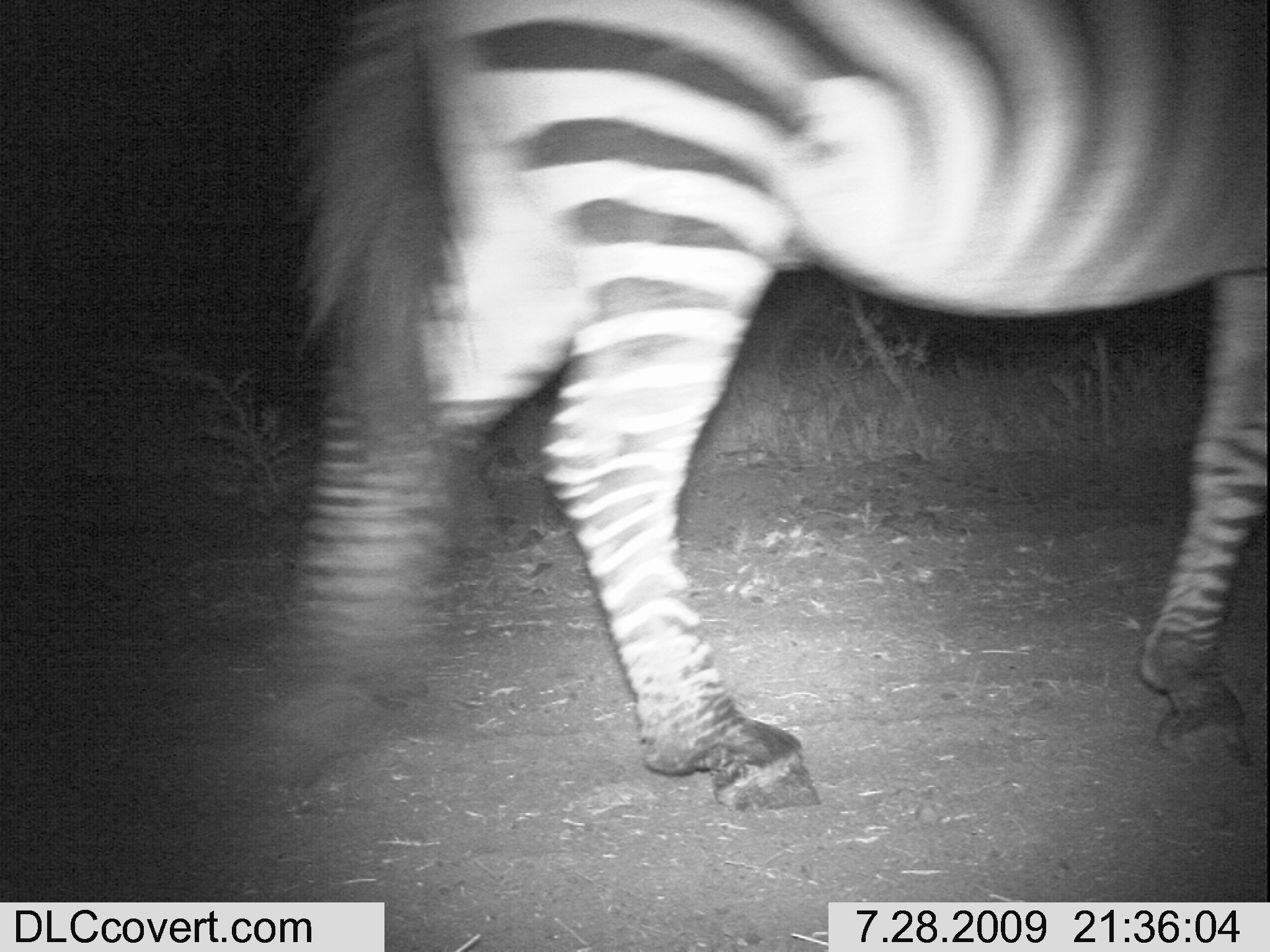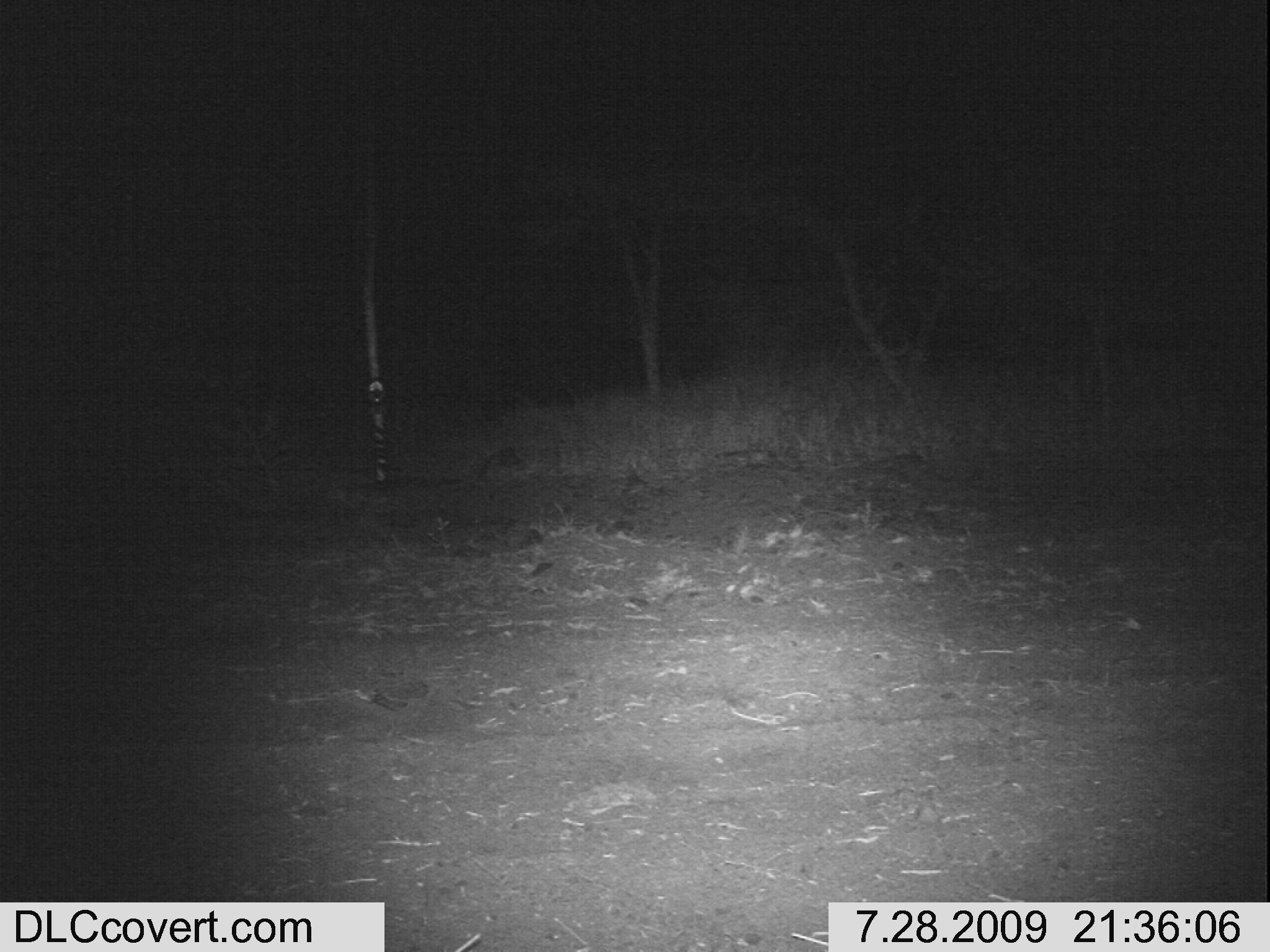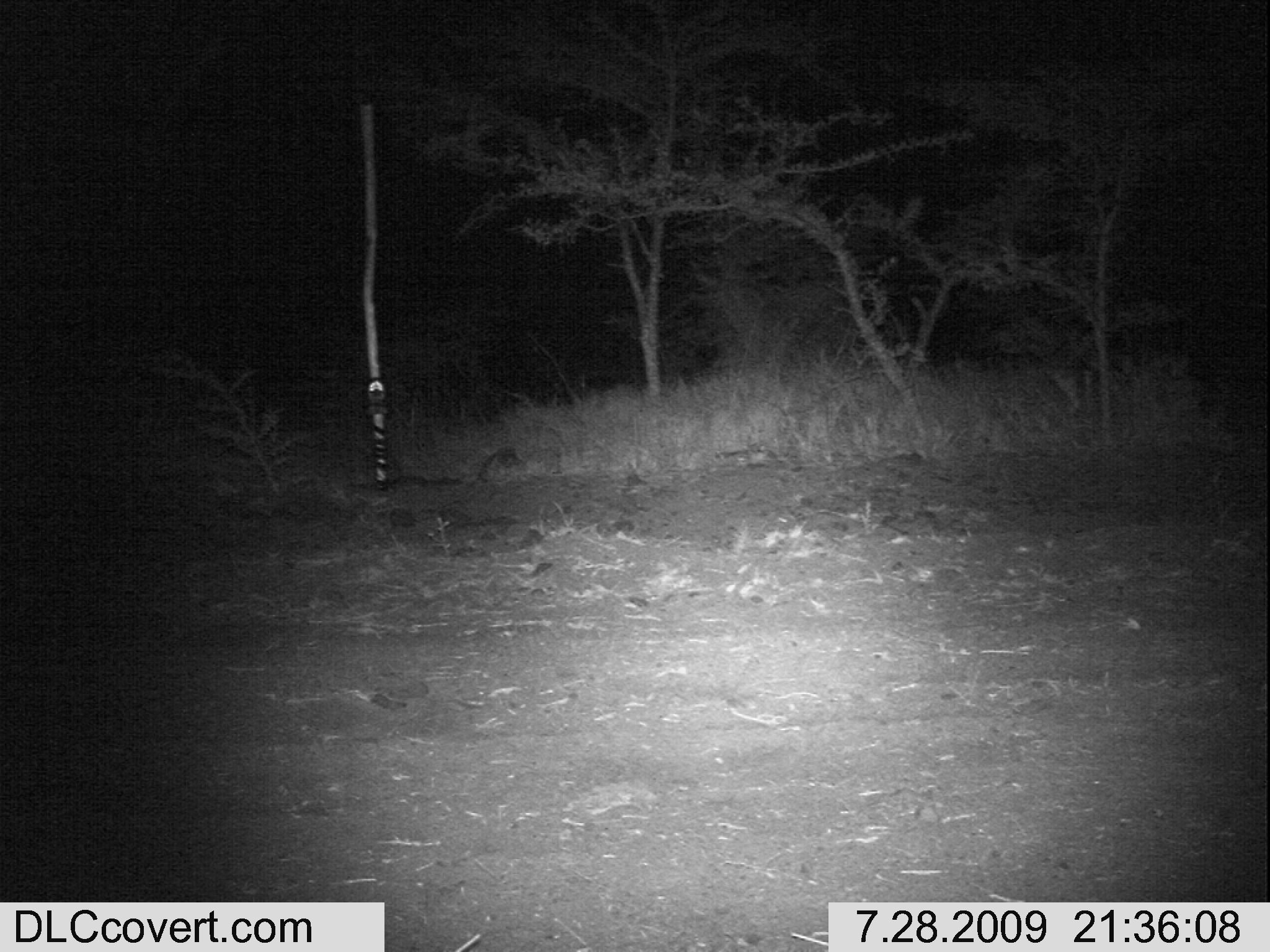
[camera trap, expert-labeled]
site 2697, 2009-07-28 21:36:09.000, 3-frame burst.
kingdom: Animalia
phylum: Chordata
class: Mammalia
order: Perissodactyla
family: Equidae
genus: Equus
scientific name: Equus quagga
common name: plains zebra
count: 1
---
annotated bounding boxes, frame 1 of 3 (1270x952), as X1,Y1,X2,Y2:
equus quagga: 242,0,1270,819